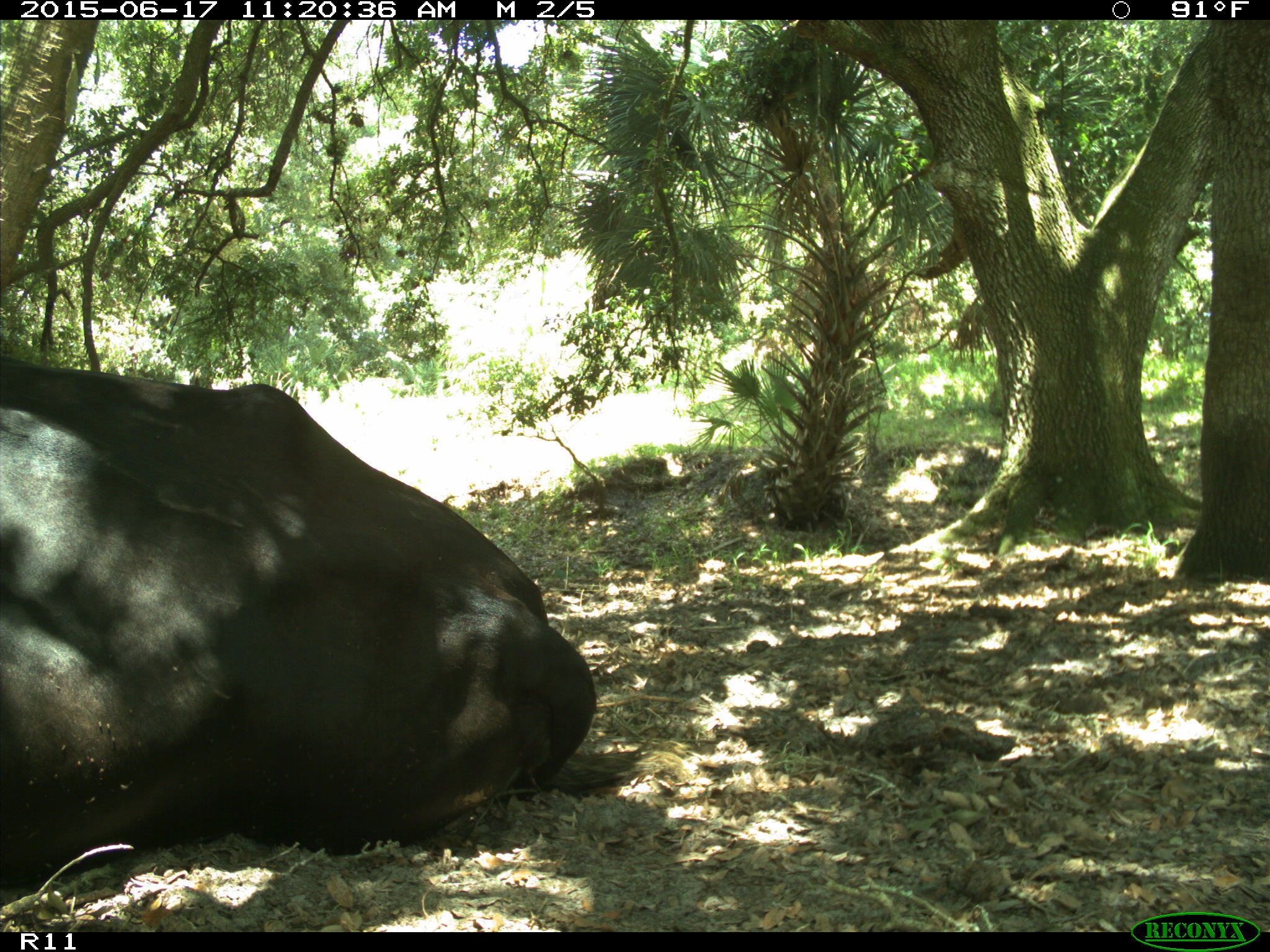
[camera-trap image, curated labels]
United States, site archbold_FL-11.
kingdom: Animalia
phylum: Chordata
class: Mammalia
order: Artiodactyla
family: Bovidae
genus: Bos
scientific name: Bos taurus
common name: domestic cow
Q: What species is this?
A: Bos taurus (domestic cow).